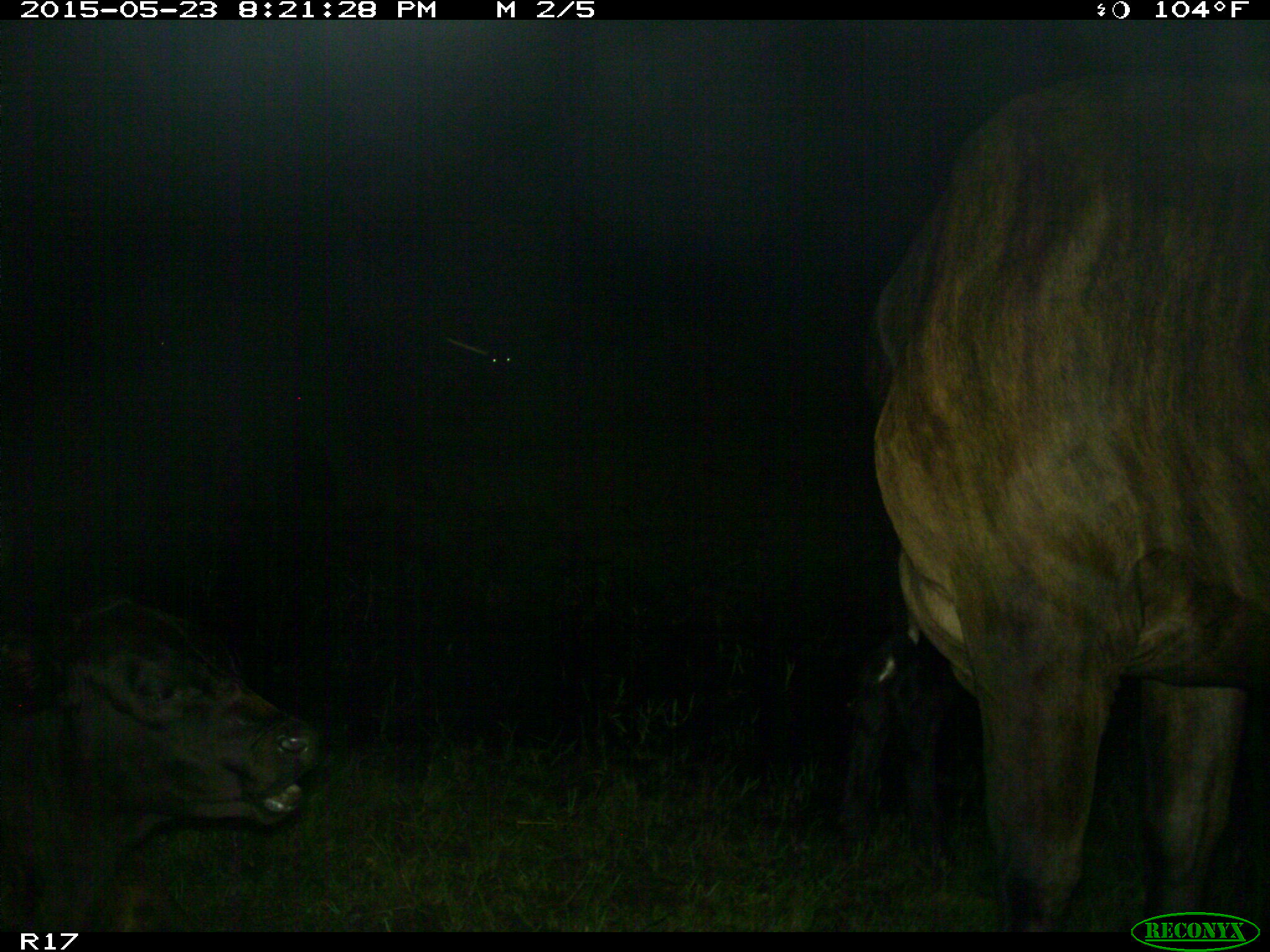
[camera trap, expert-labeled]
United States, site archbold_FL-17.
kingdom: Animalia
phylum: Chordata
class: Mammalia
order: Artiodactyla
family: Bovidae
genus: Bos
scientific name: Bos taurus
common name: domestic cow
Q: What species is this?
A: Bos taurus (domestic cow).